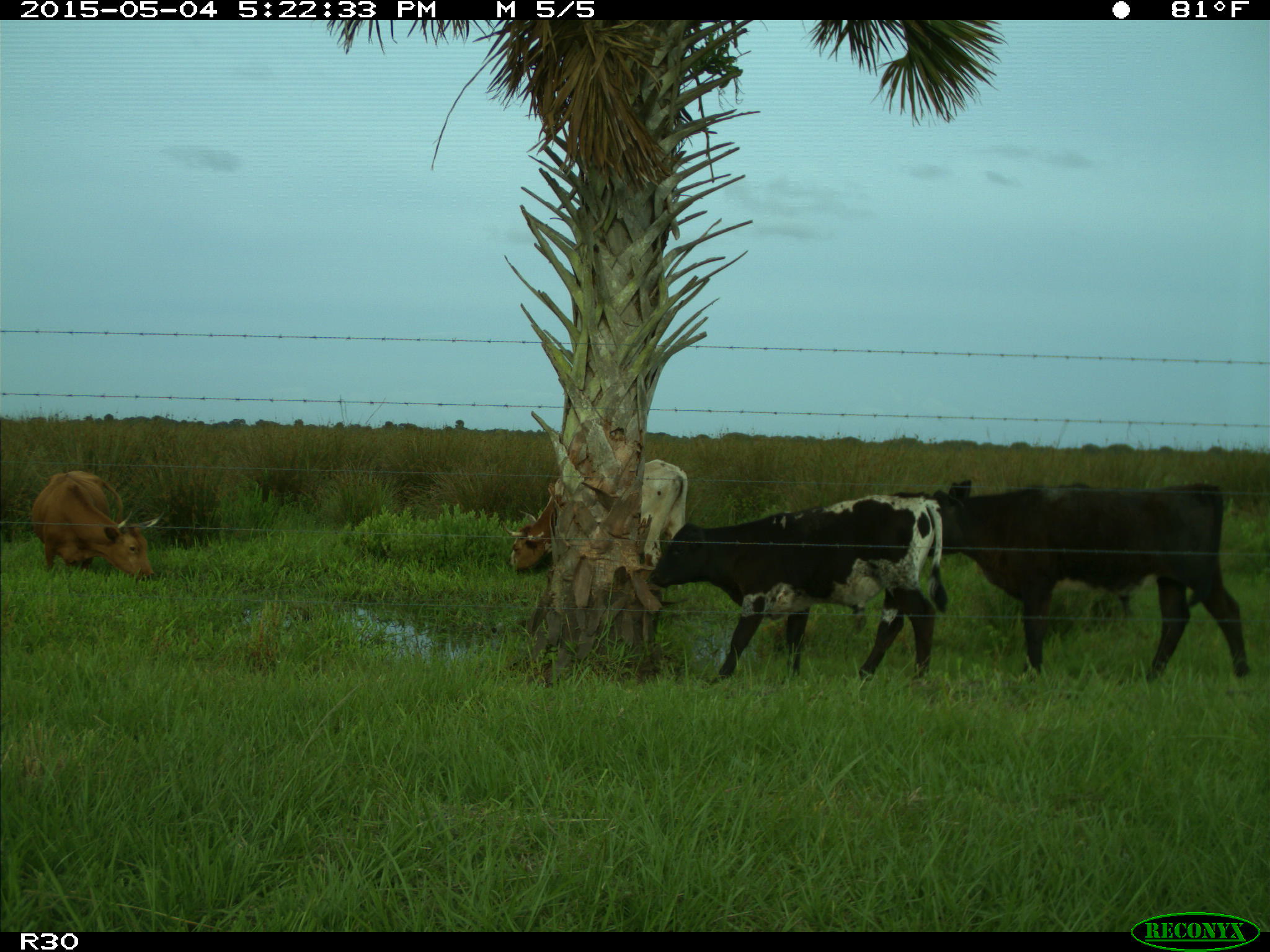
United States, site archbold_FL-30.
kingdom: Animalia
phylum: Chordata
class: Mammalia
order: Artiodactyla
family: Bovidae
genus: Bos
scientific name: Bos taurus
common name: domestic cow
Bos taurus (domestic cow).